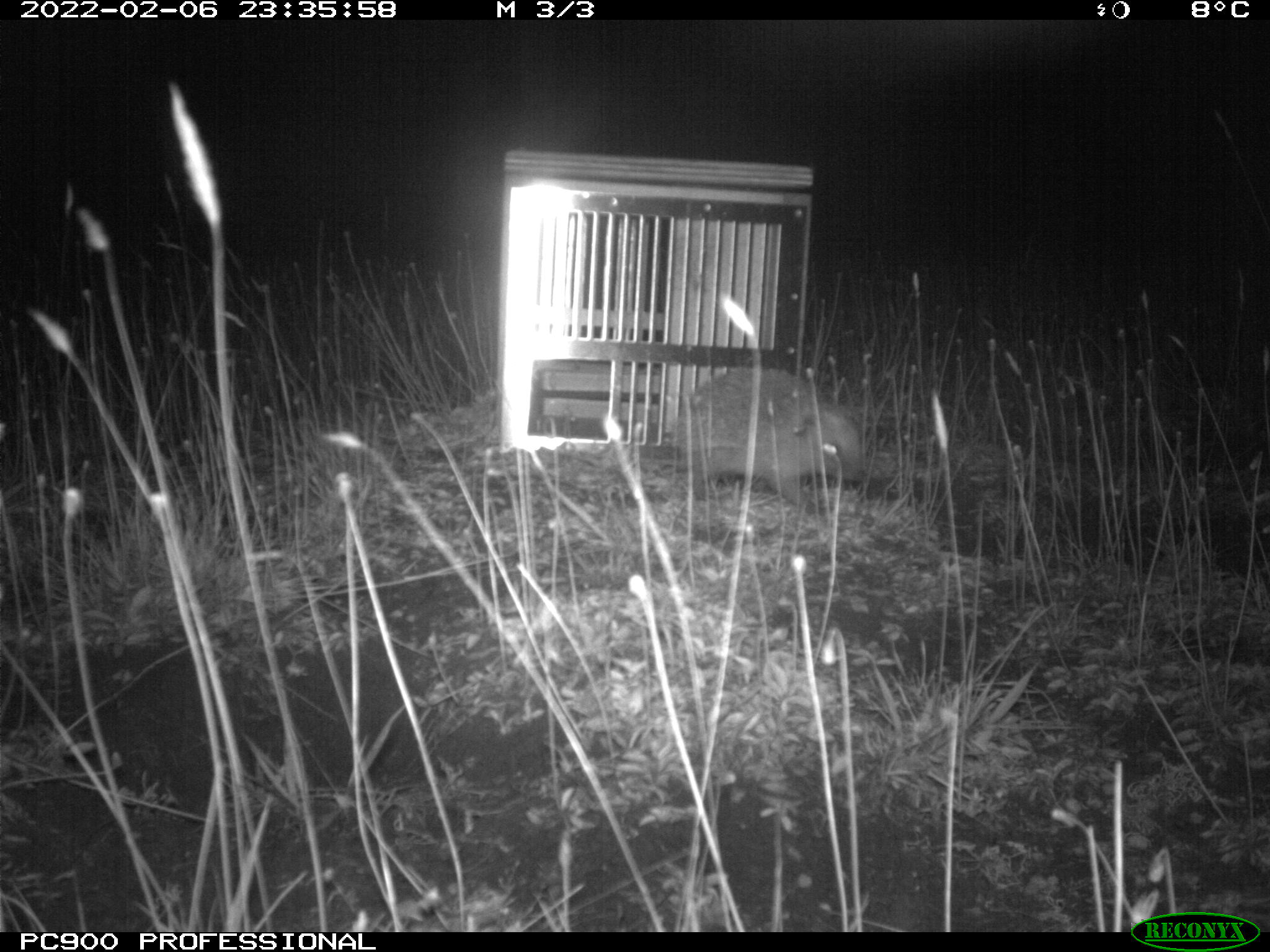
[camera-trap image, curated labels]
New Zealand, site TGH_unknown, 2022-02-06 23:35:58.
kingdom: Animalia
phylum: Chordata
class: Mammalia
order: Eulipotyphla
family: Erinaceidae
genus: Erinaceus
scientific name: Erinaceus europaeus europaeus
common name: european hedgehog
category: hedgehog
Hedgehog (european hedgehog) (Erinaceus europaeus europaeus).